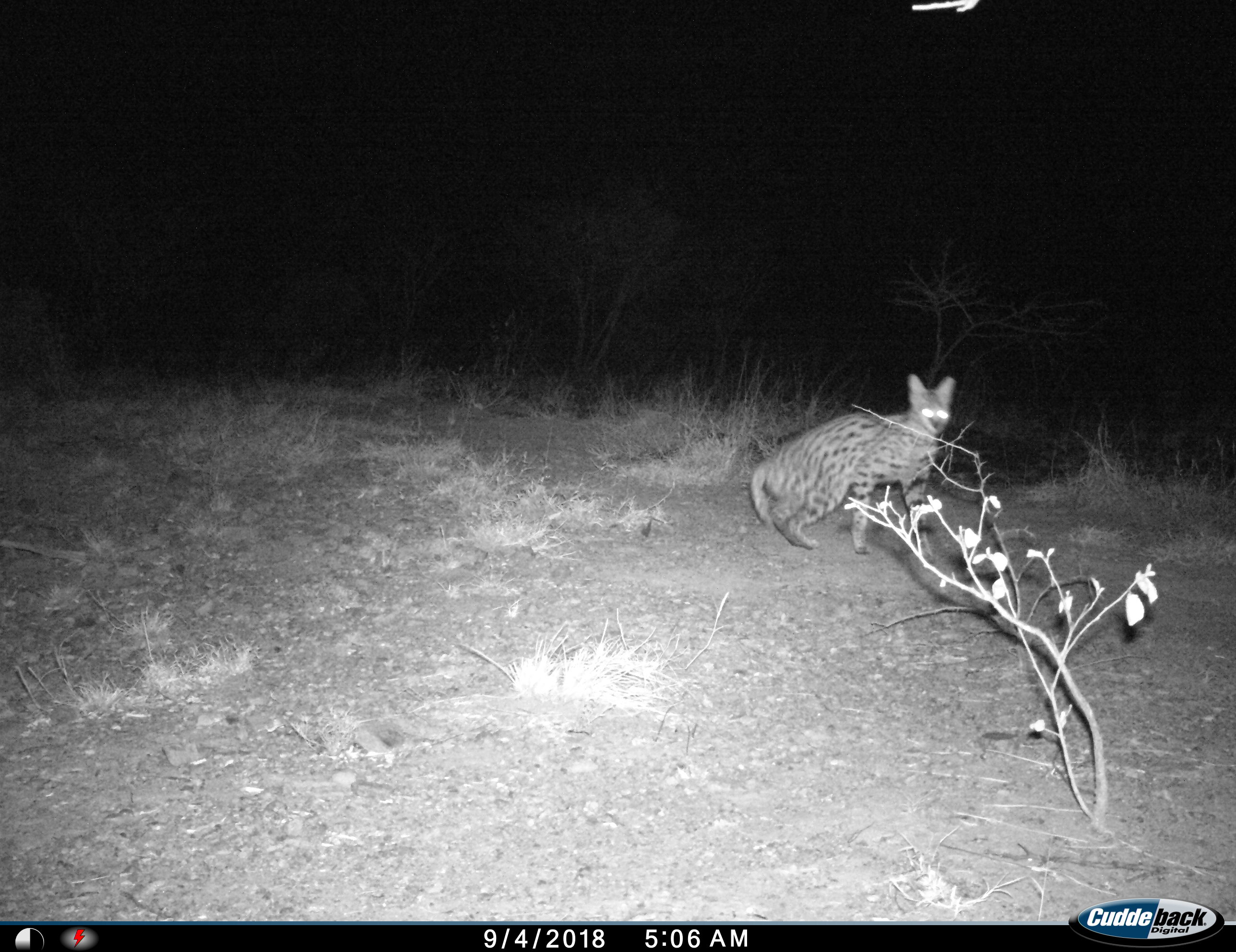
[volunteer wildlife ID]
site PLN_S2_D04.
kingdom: Animalia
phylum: Chordata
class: Mammalia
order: Carnivora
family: Felidae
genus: Leptailurus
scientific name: Leptailurus serval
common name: serval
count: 1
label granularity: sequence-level